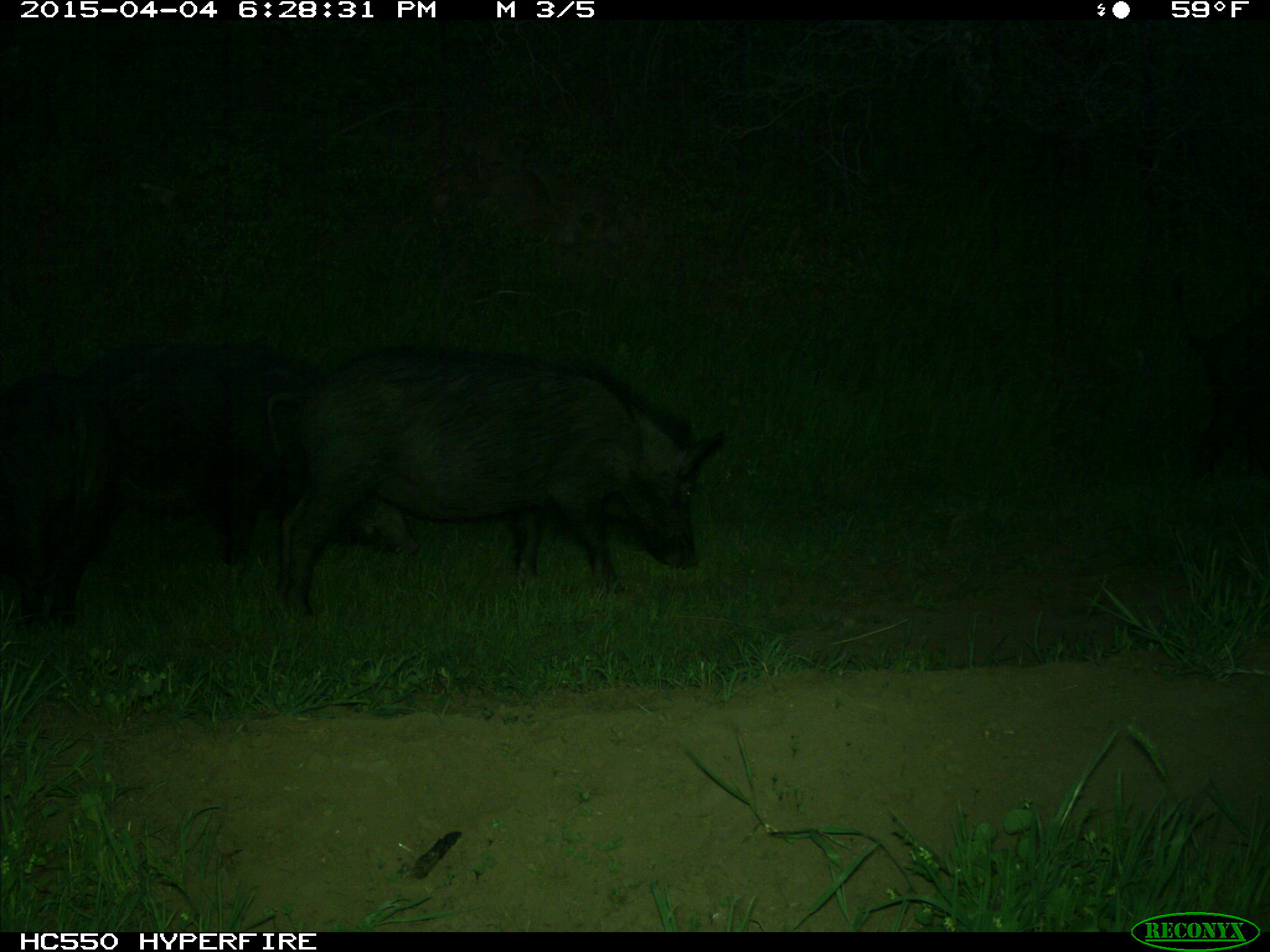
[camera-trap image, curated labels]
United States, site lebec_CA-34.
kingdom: Animalia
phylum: Chordata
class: Mammalia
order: Artiodactyla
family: Suidae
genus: Sus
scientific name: Sus scrofa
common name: wild boar